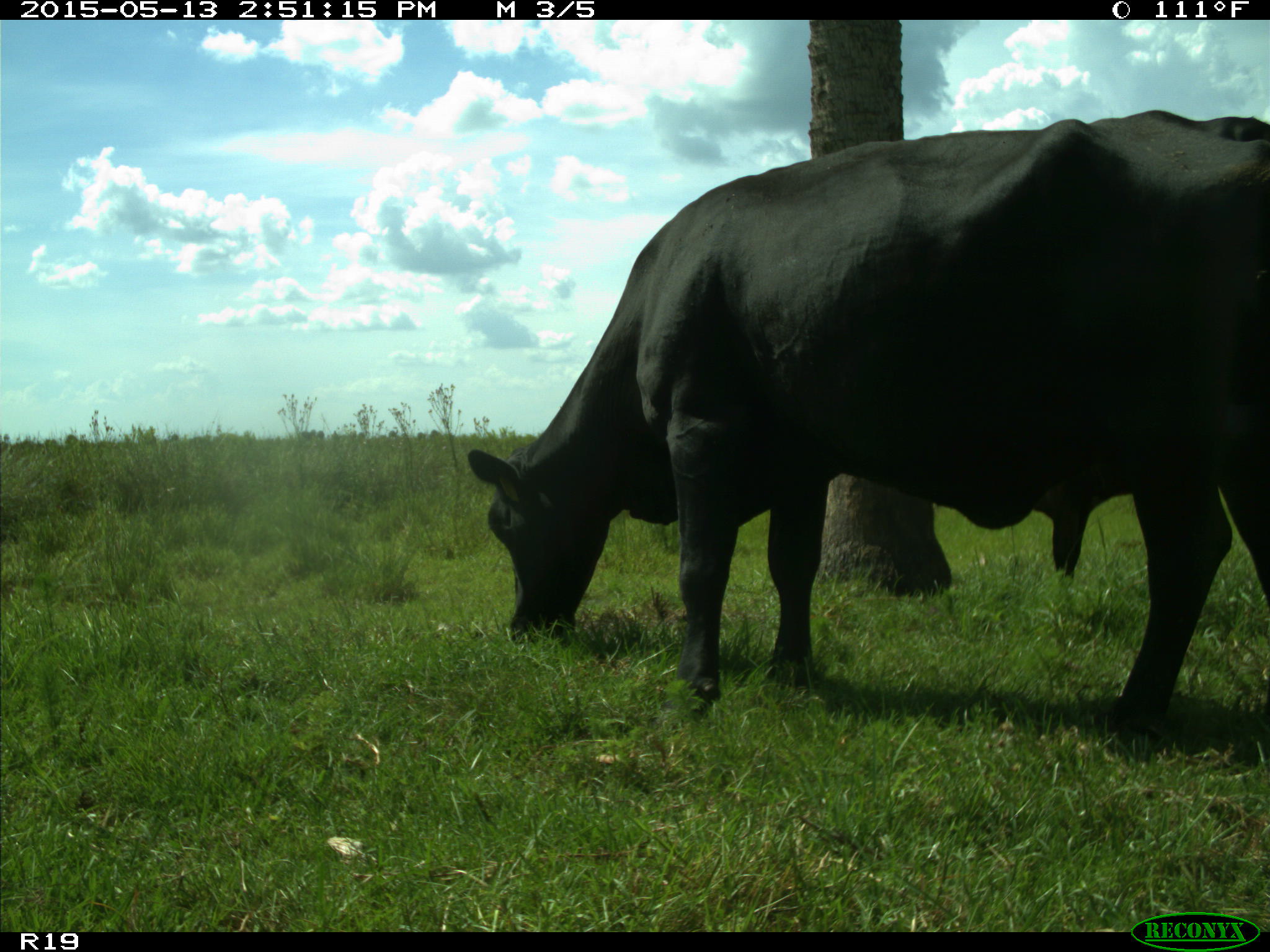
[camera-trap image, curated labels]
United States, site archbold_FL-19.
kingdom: Animalia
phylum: Chordata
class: Mammalia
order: Artiodactyla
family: Bovidae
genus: Bos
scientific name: Bos taurus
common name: domestic cow